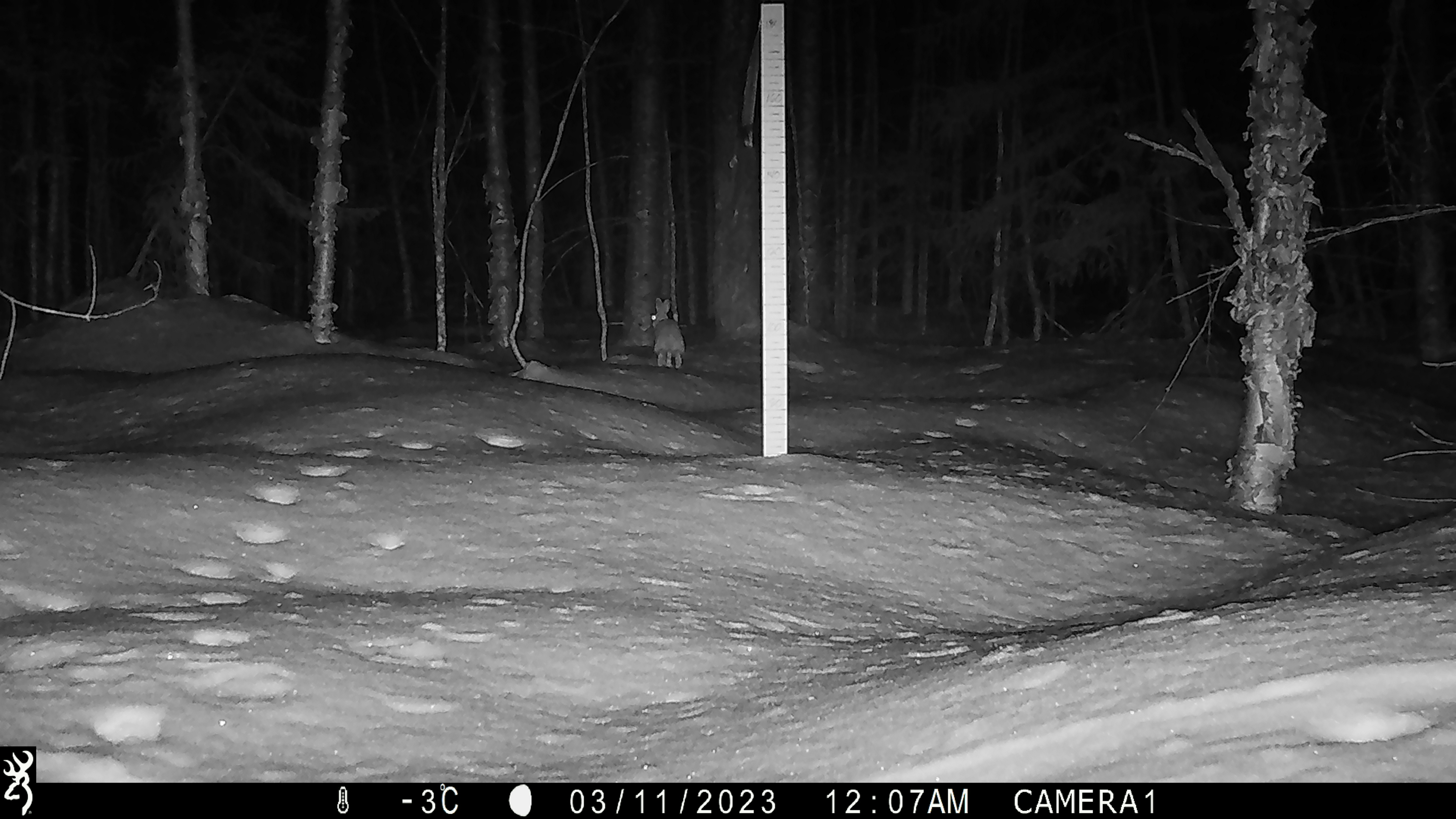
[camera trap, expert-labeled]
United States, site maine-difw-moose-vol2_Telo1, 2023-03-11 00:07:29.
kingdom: Animalia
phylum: Chordata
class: Mammalia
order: Lagomorpha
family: Leporidae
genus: Sylvilagus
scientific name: Sylvilagus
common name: cottontail rabbit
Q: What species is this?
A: Cottontail rabbit (Sylvilagus).